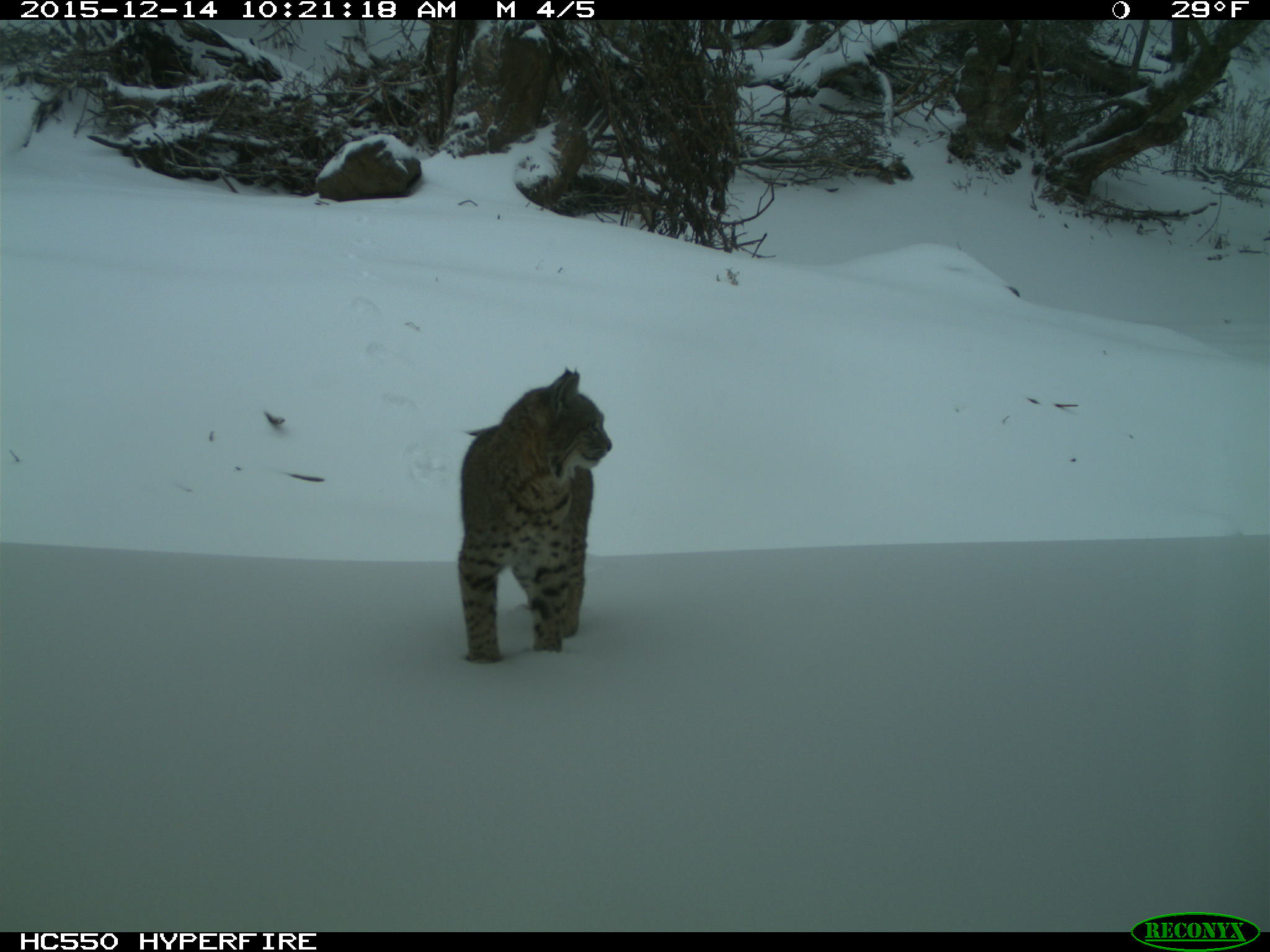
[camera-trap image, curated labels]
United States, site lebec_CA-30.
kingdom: Animalia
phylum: Chordata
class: Mammalia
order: Artiodactyla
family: Suidae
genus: Sus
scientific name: Sus scrofa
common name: wild boar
Sus scrofa (wild boar).